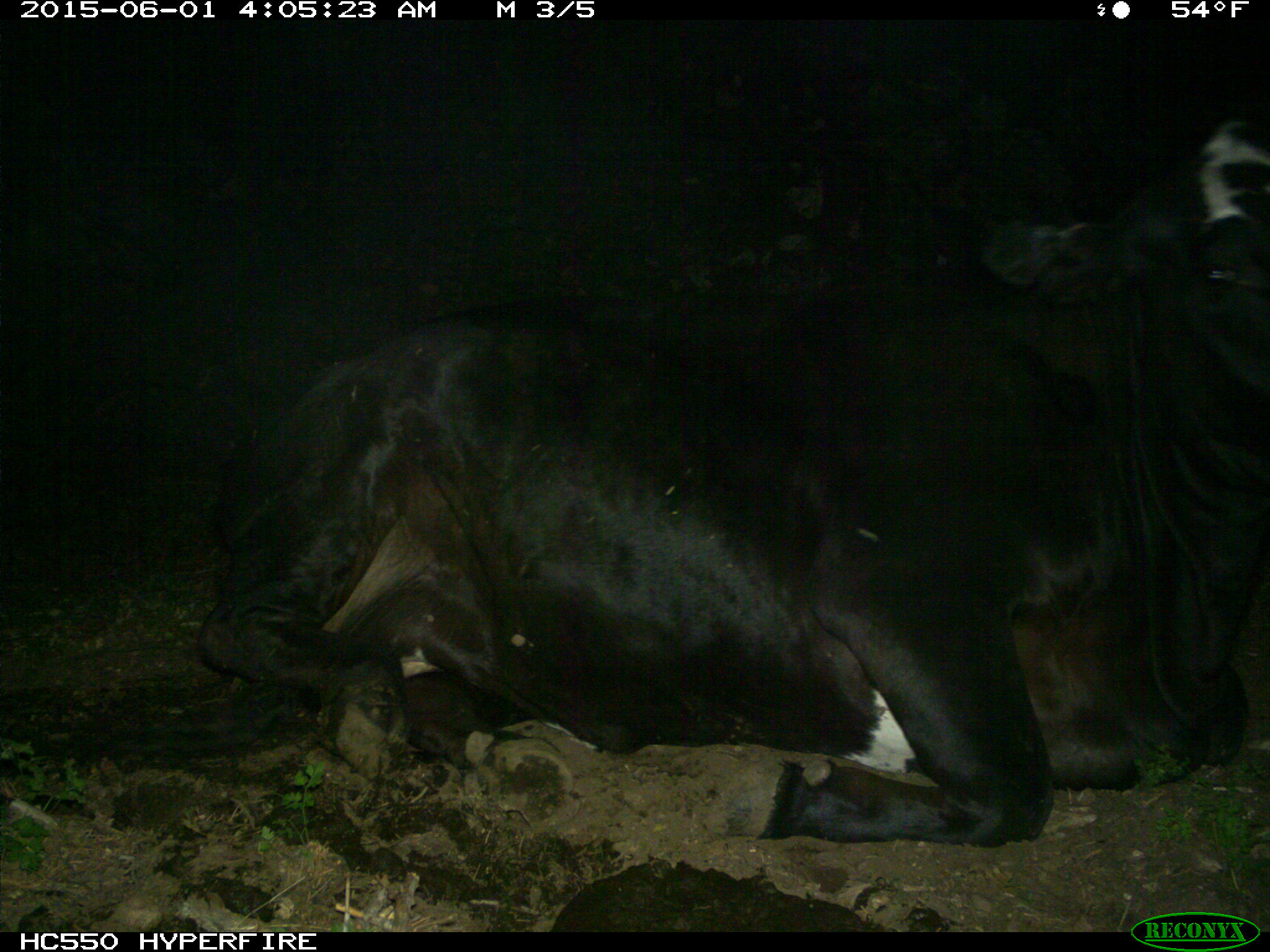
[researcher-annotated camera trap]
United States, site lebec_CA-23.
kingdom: Animalia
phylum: Chordata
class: Mammalia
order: Artiodactyla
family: Bovidae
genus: Bos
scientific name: Bos taurus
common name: domestic cow